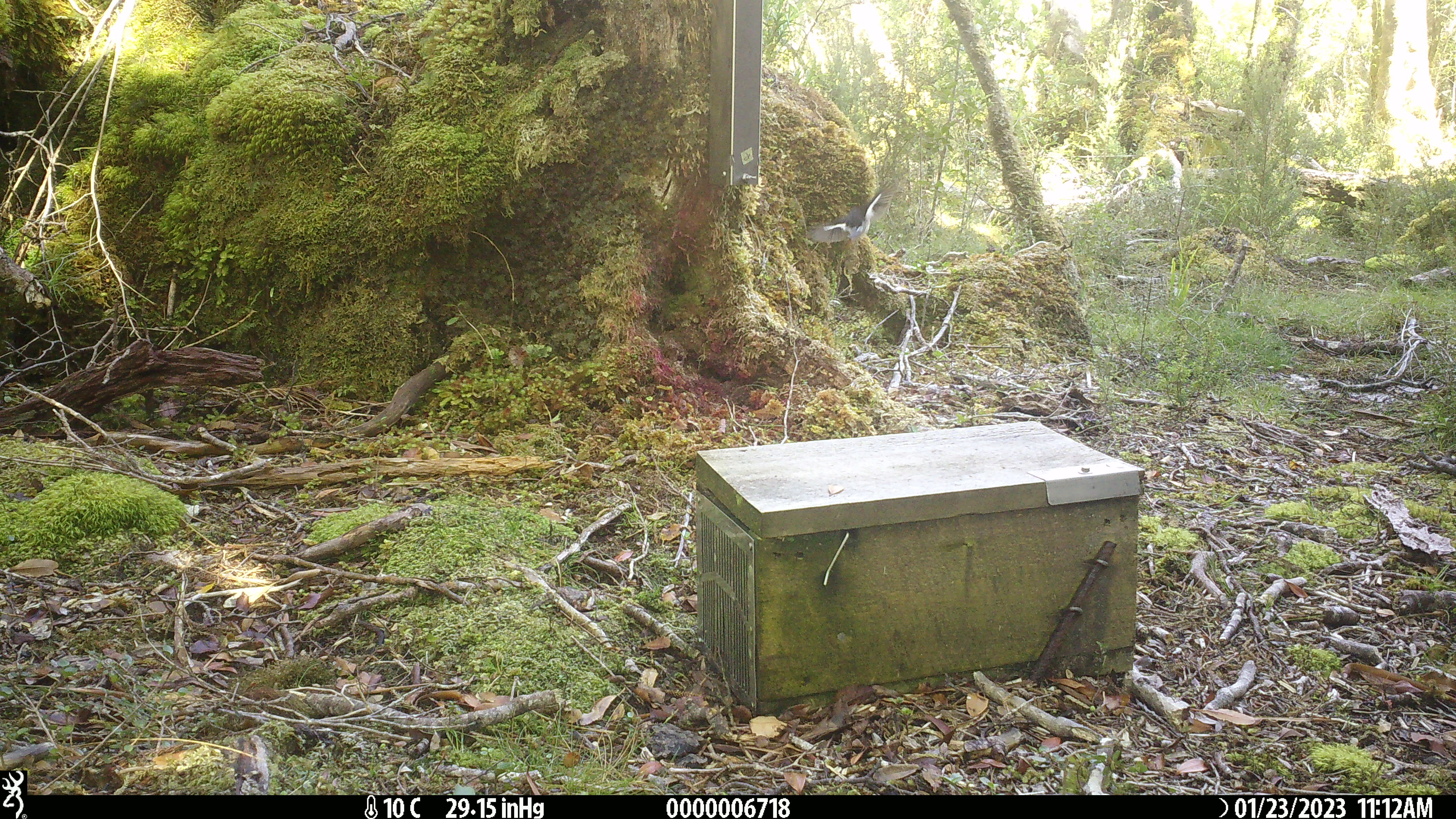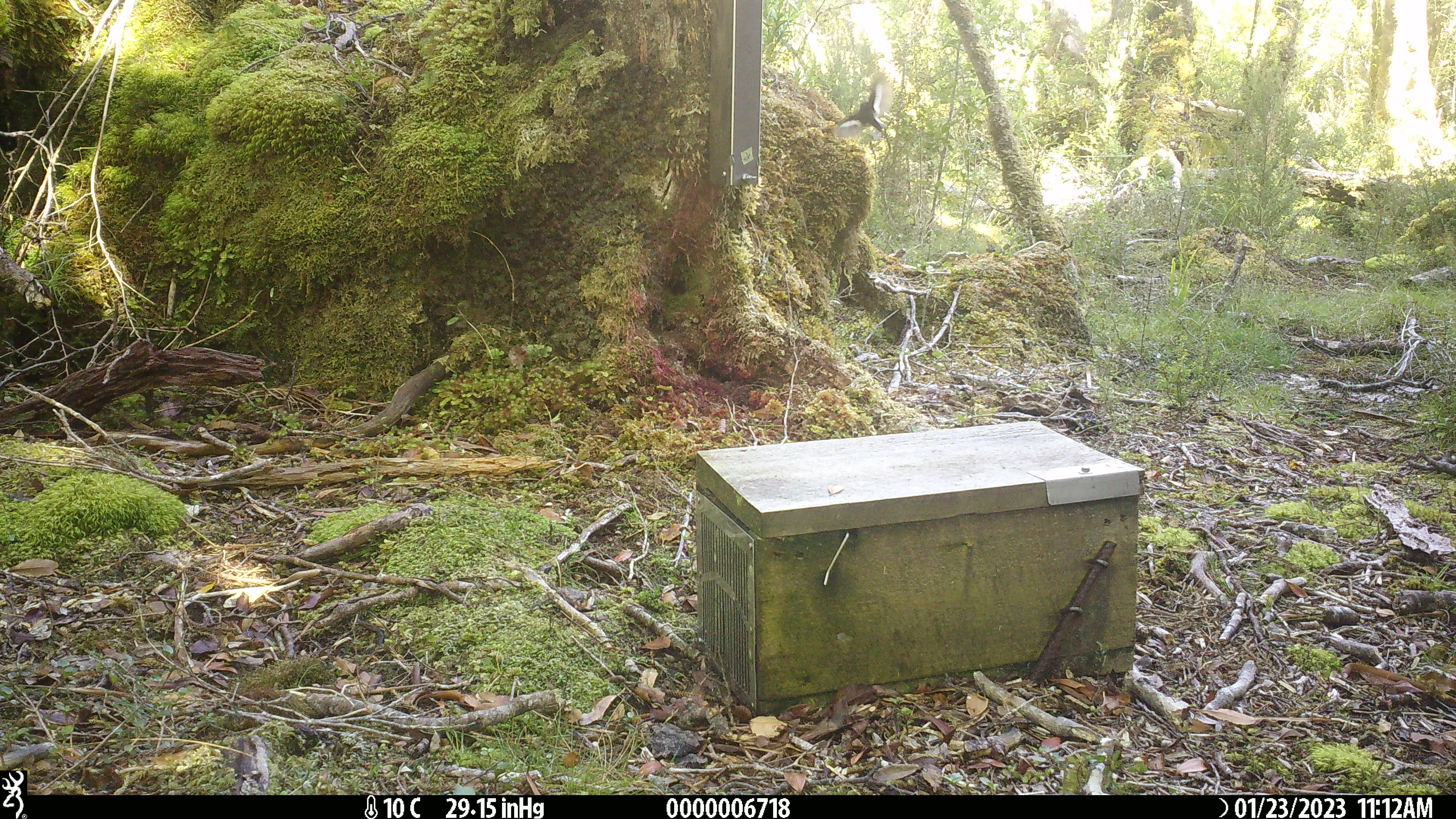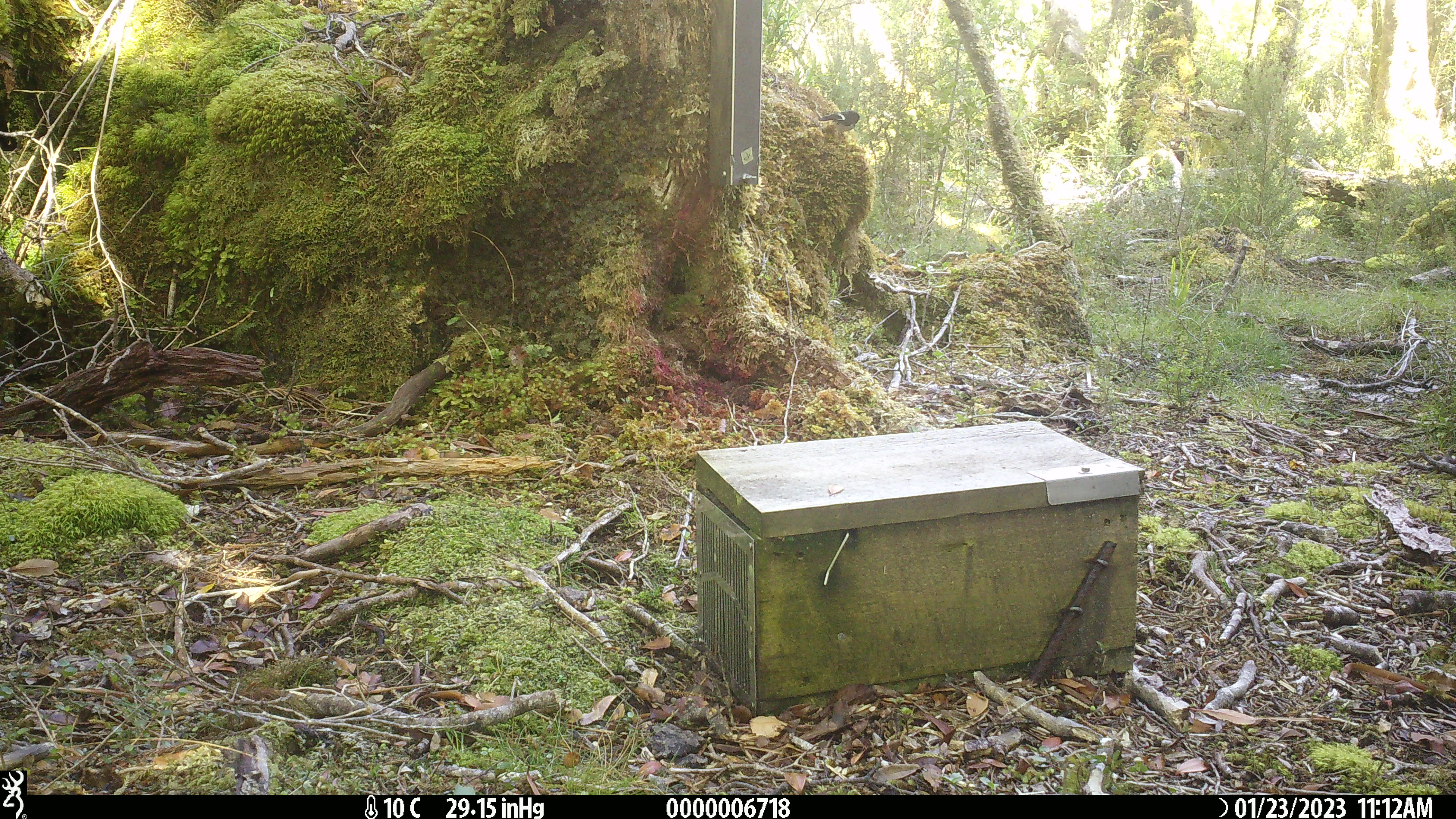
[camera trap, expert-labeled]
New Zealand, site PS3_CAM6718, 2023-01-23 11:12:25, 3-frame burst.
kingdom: Animalia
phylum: Chordata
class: Aves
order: Passeriformes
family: Petroicidae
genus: Petroica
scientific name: Petroica macrocephala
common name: tomtit